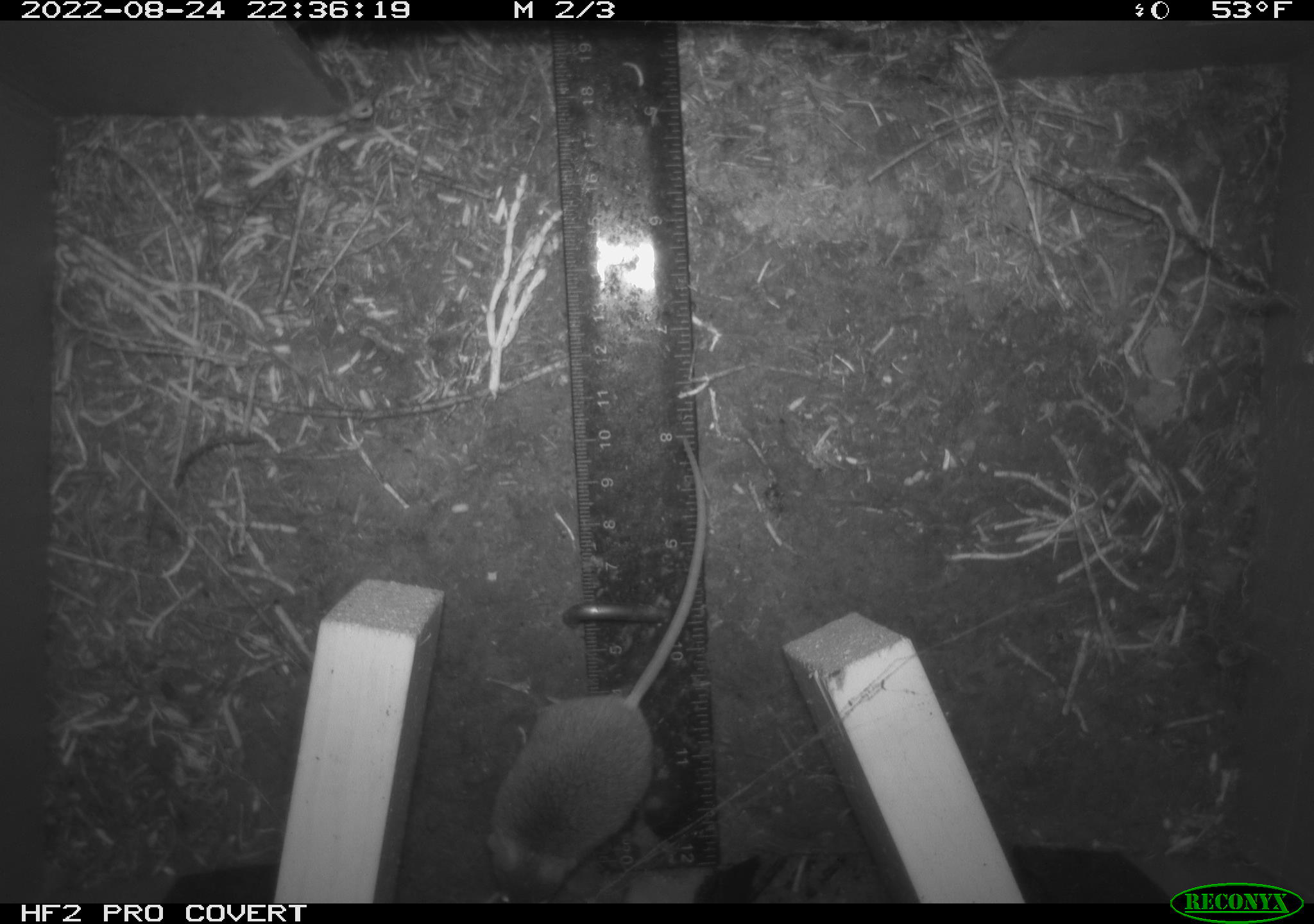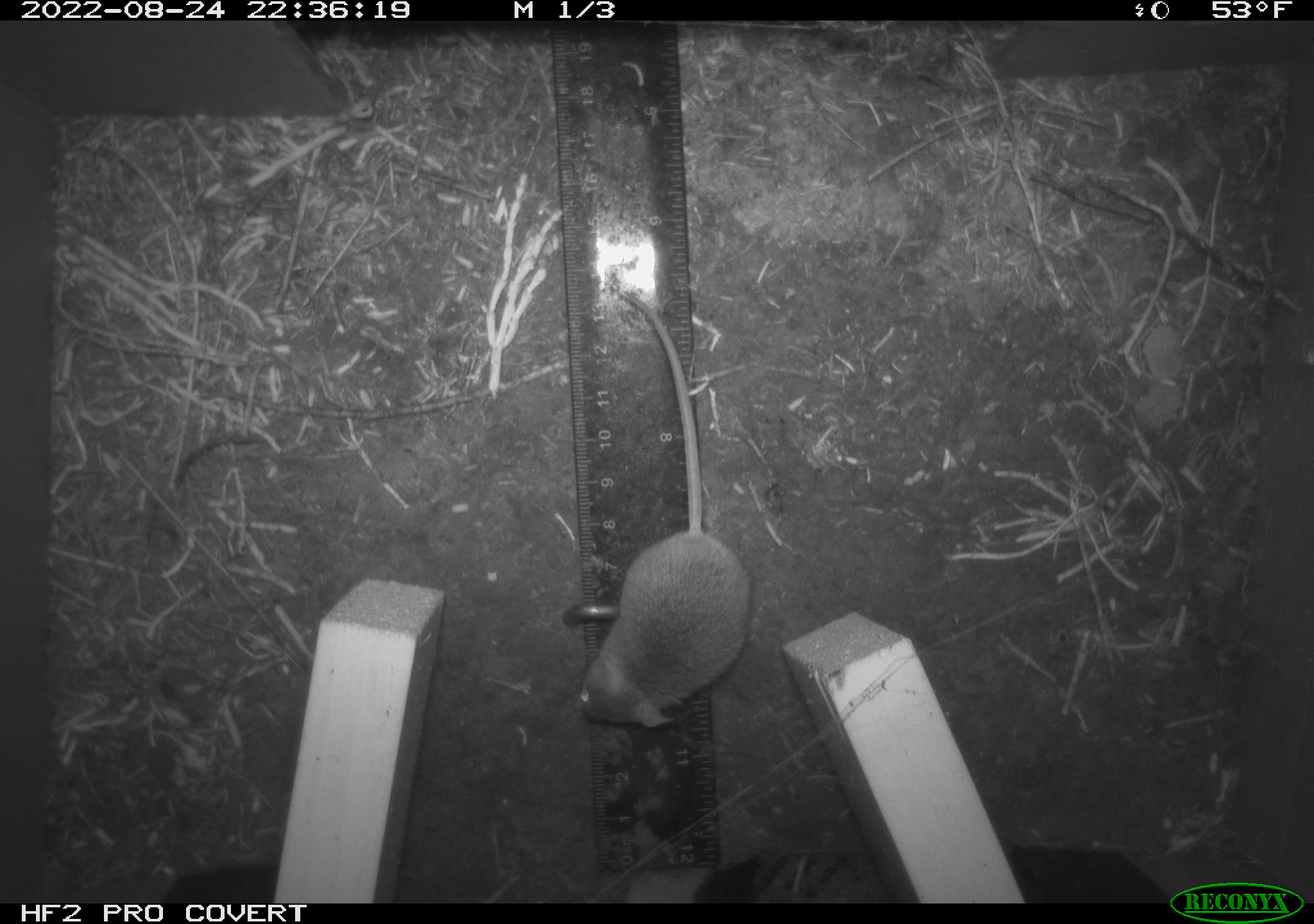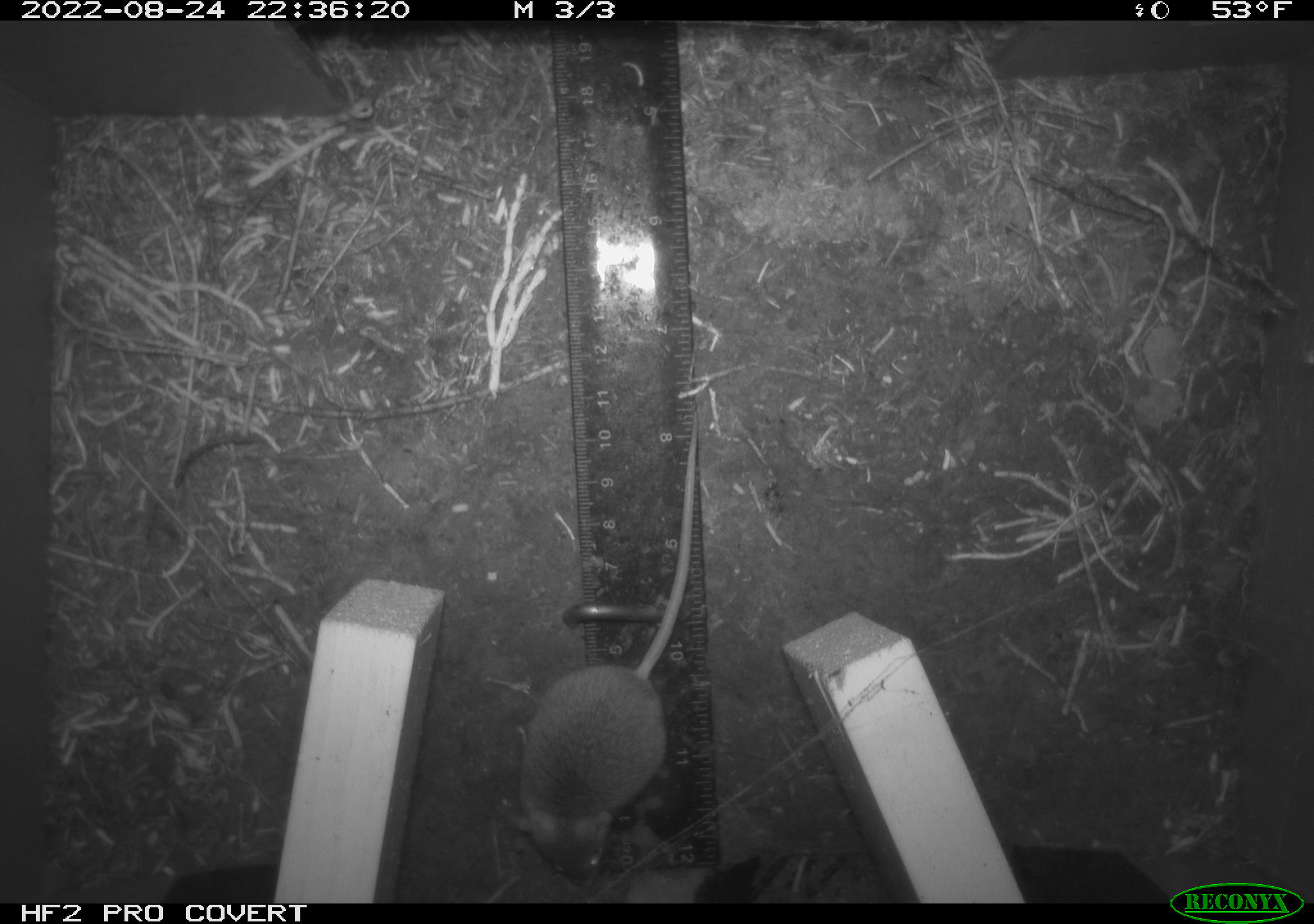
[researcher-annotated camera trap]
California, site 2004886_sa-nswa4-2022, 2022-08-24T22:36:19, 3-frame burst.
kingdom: Animalia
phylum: Chordata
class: Mammalia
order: Rodentia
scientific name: Rodentia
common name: rodent